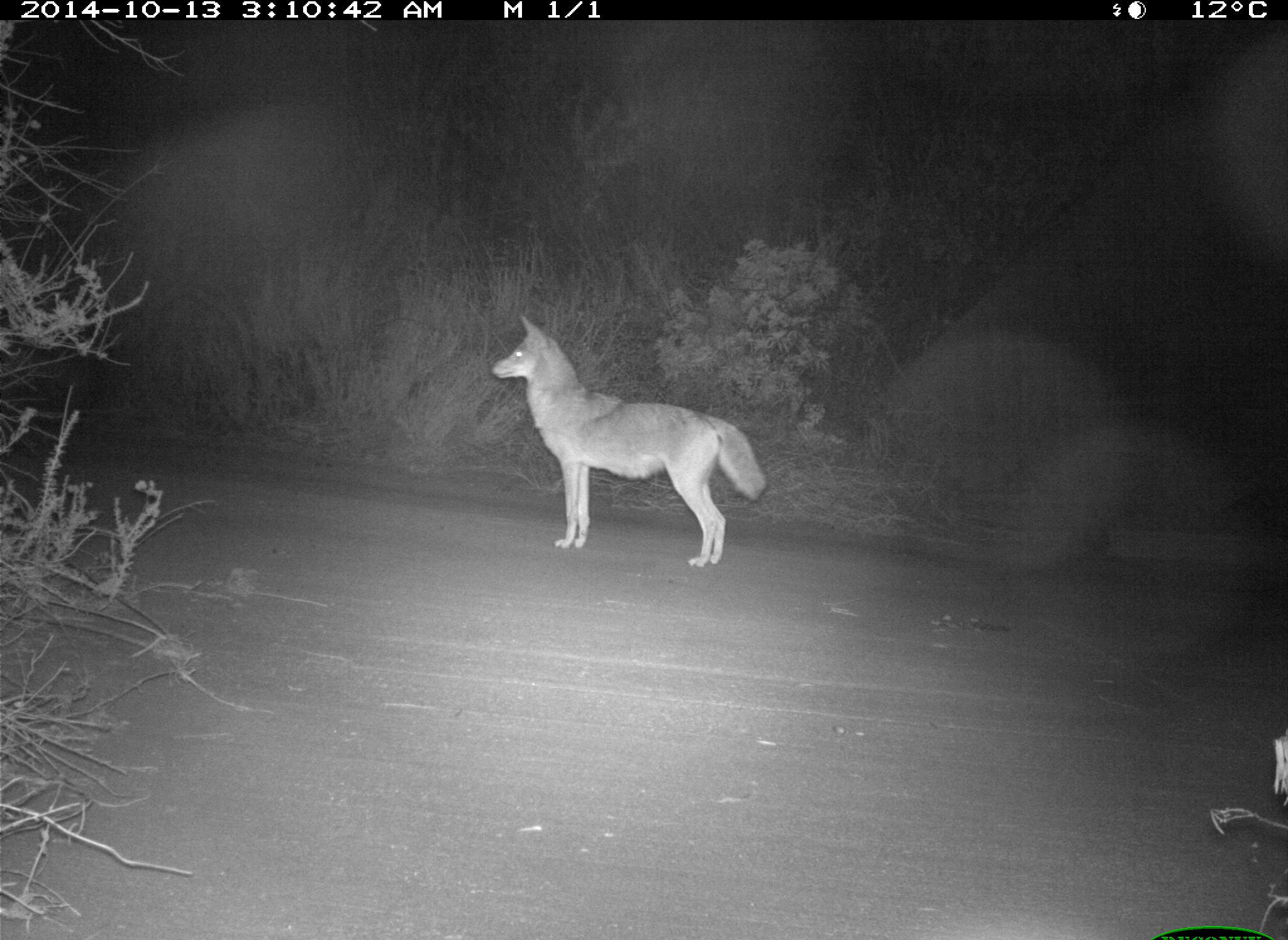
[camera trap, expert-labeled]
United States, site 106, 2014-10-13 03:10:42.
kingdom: Animalia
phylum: Chordata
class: Mammalia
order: Carnivora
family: Canidae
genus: Canis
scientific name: Canis latrans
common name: coyote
Coyote (Canis latrans).